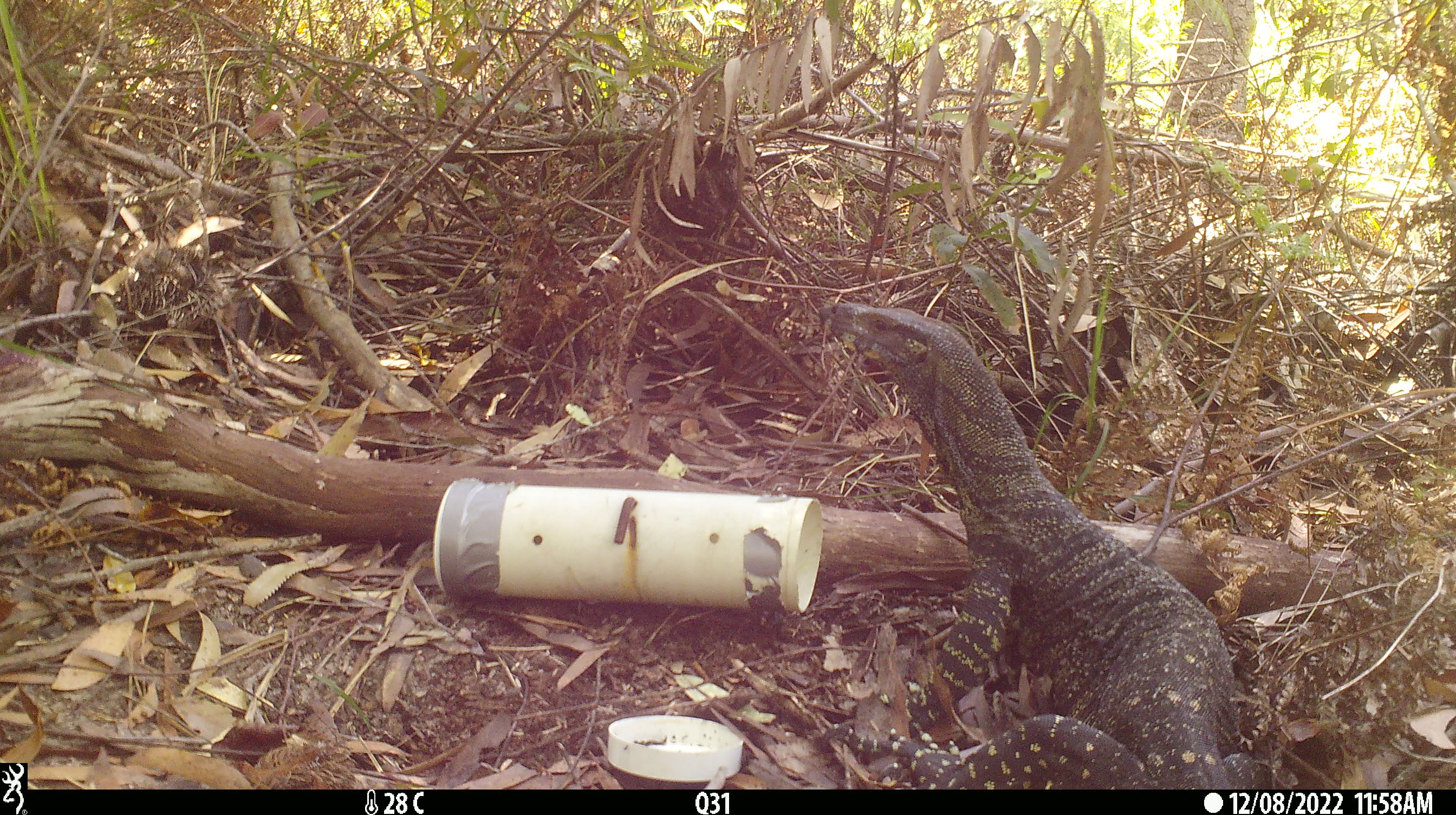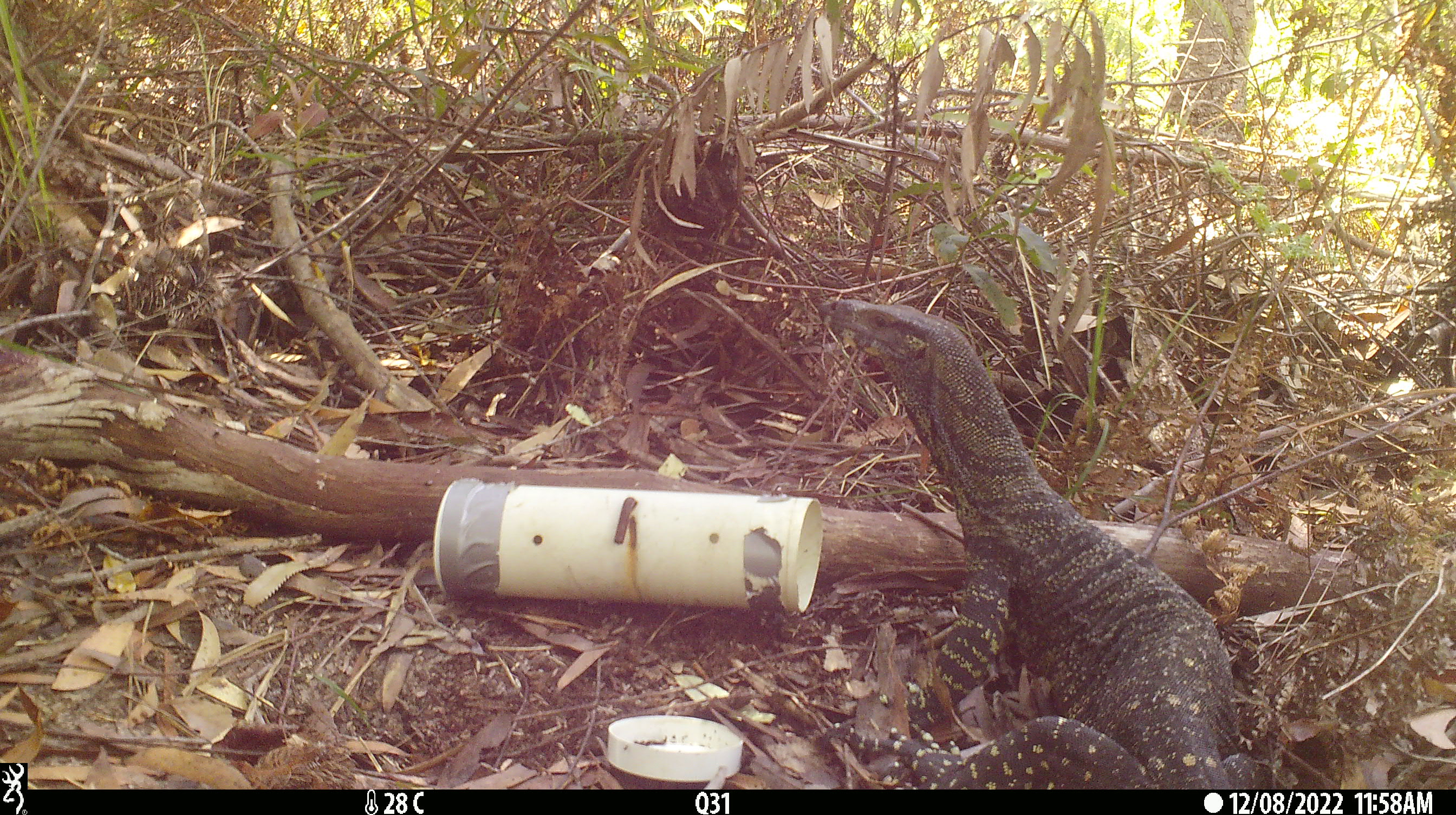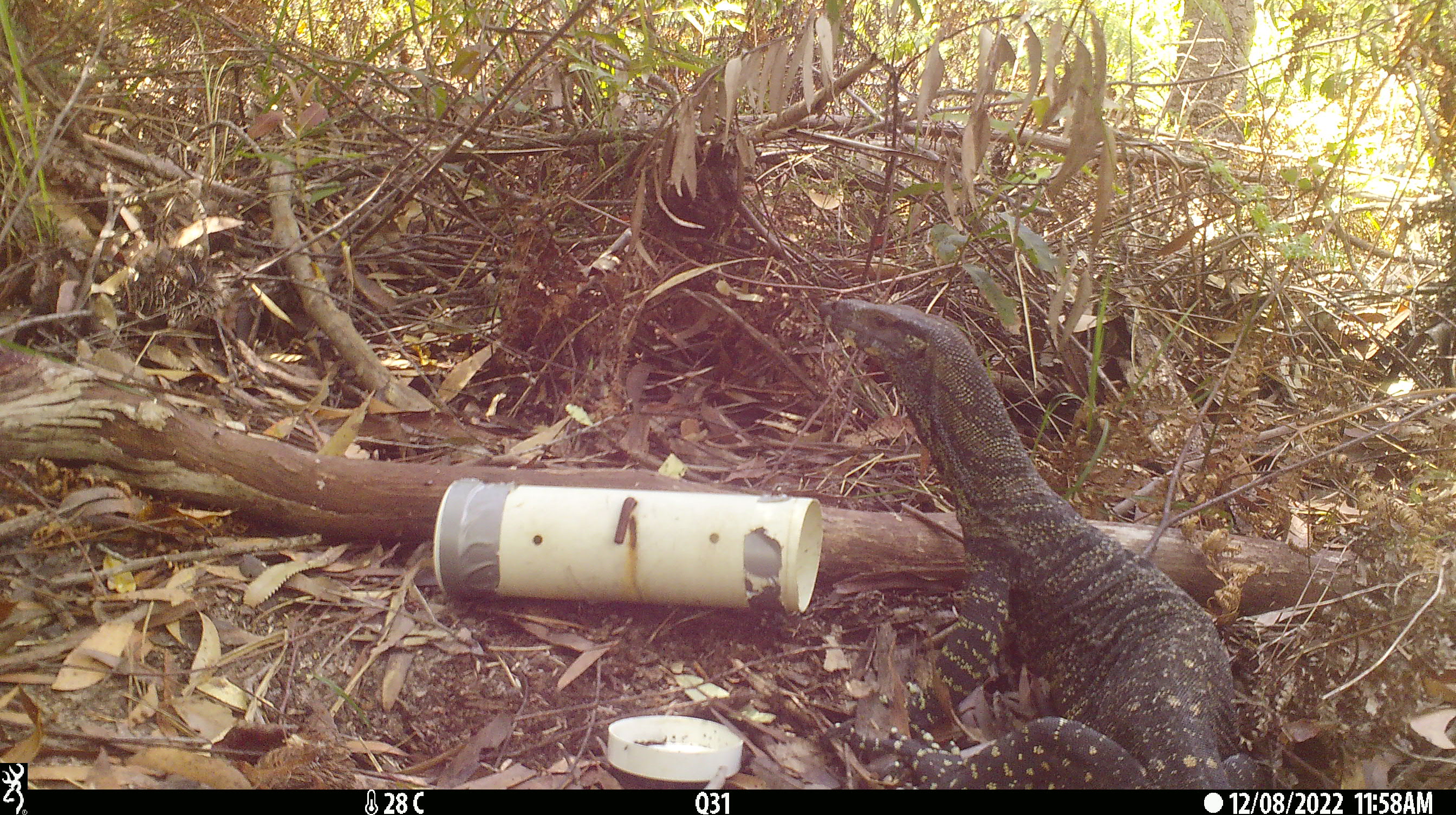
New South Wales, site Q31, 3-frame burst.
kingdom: Animalia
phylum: Chordata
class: Reptilia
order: Squamata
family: Varanidae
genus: Varanus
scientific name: Varanus varius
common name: lace monitor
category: goanna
Goanna (lace monitor) (Varanus varius).